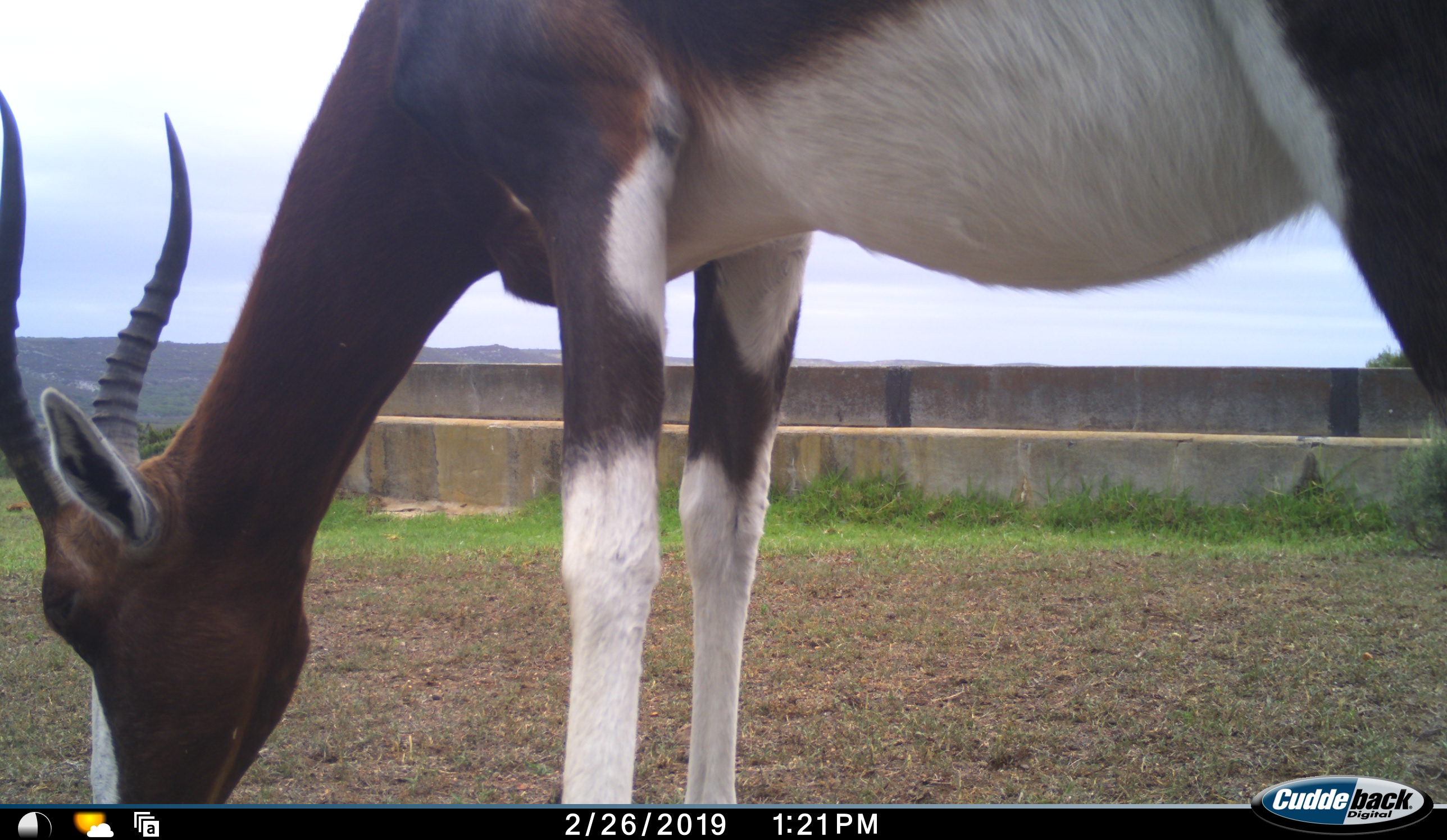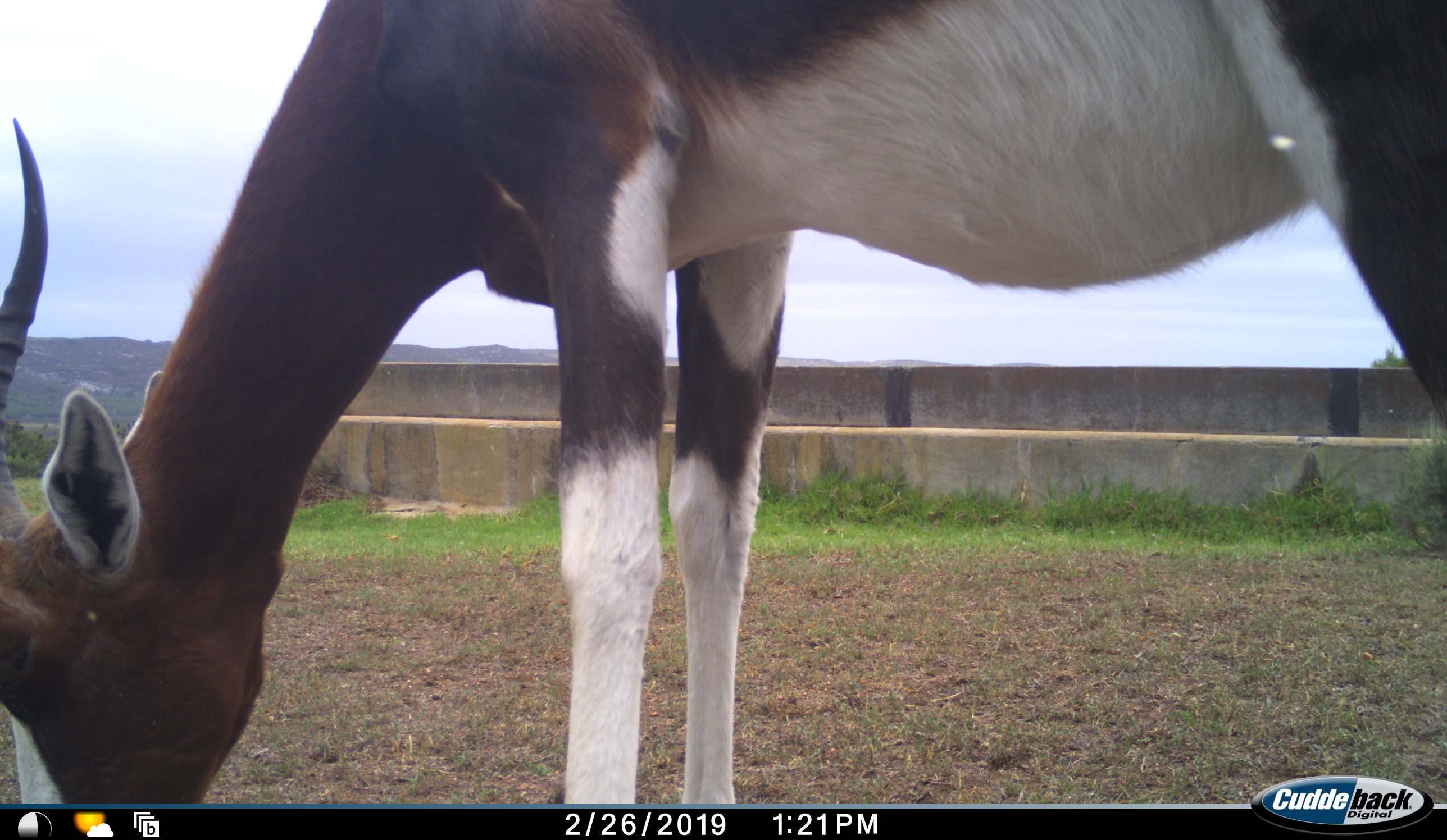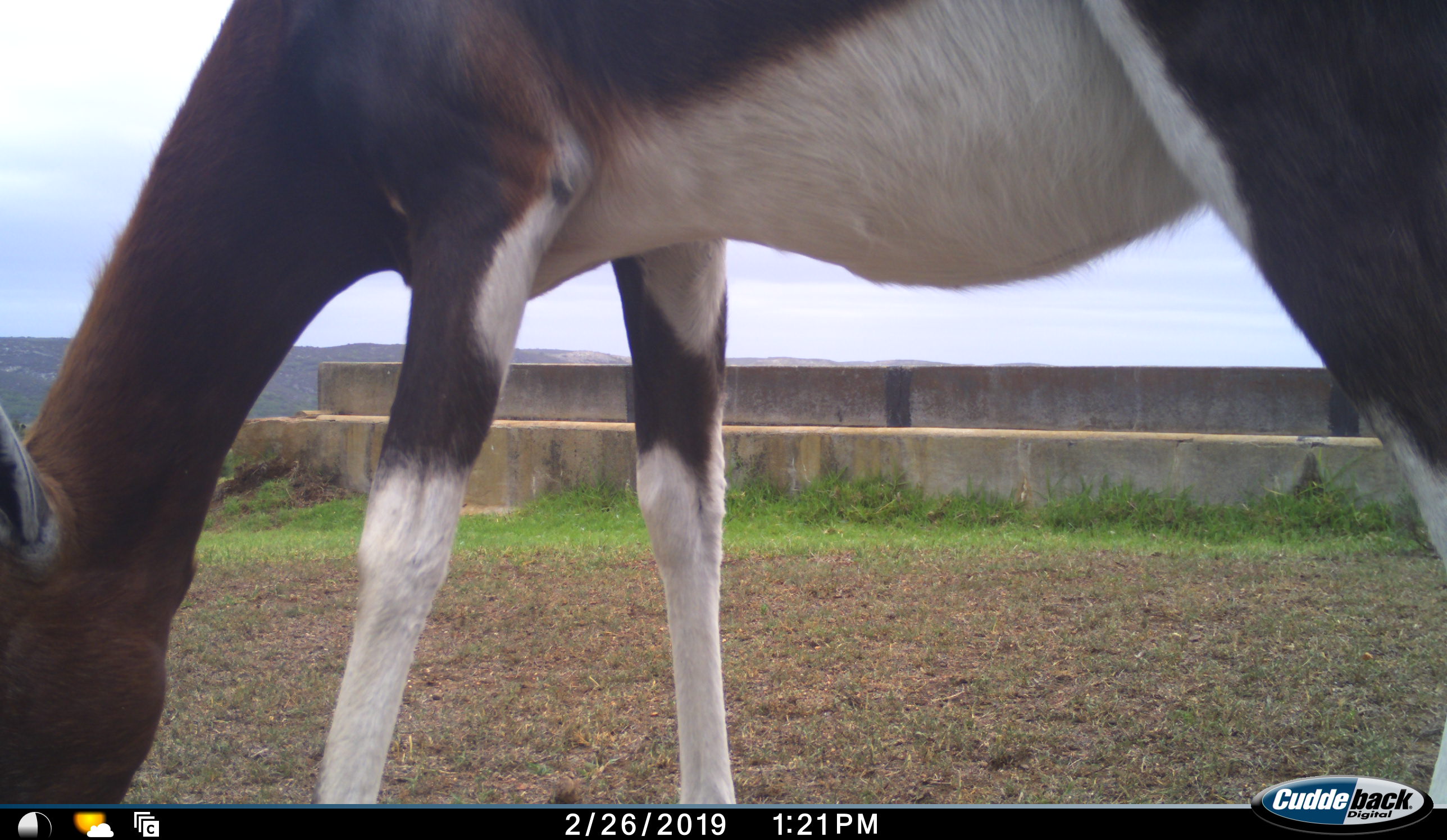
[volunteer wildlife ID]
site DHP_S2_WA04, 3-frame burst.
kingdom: Animalia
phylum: Chordata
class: Mammalia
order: Artiodactyla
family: Bovidae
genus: Damaliscus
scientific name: Damaliscus pygargus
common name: bontebok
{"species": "bontebok (Damaliscus pygargus)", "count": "1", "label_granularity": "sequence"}